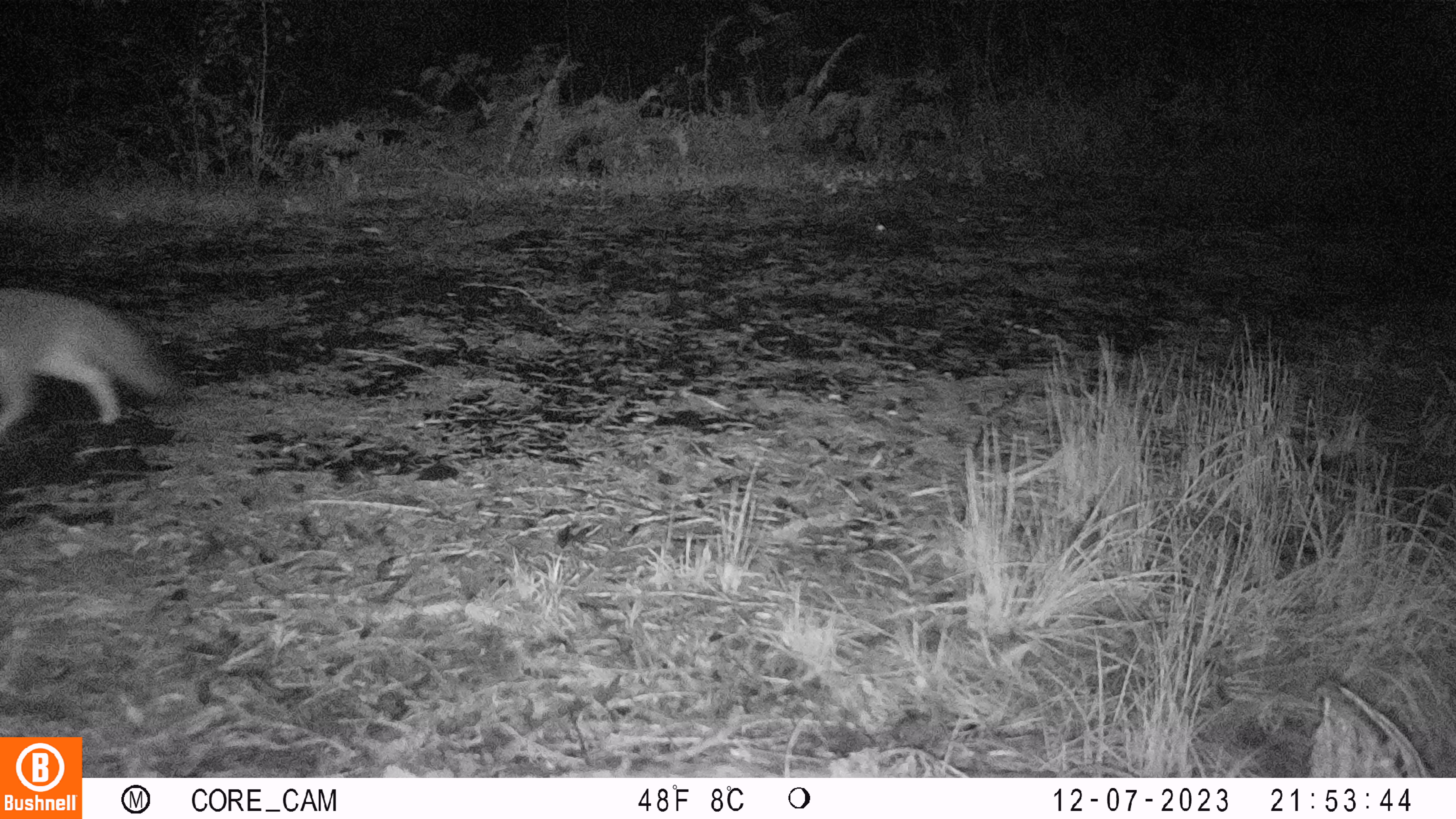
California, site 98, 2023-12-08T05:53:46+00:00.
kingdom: Animalia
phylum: Chordata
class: Mammalia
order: Carnivora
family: Canidae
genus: Urocyon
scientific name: Urocyon cinereoargenteus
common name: gray fox